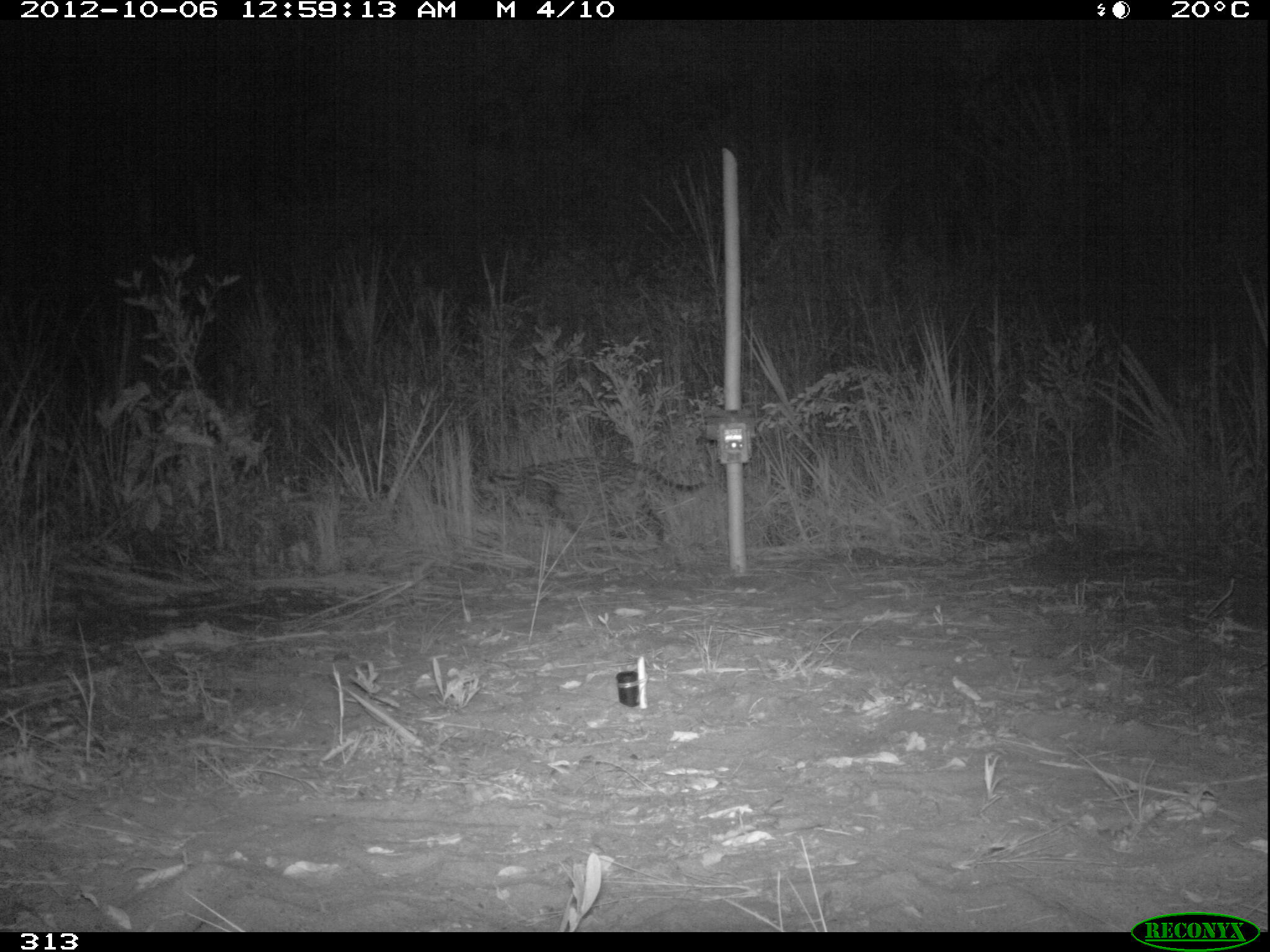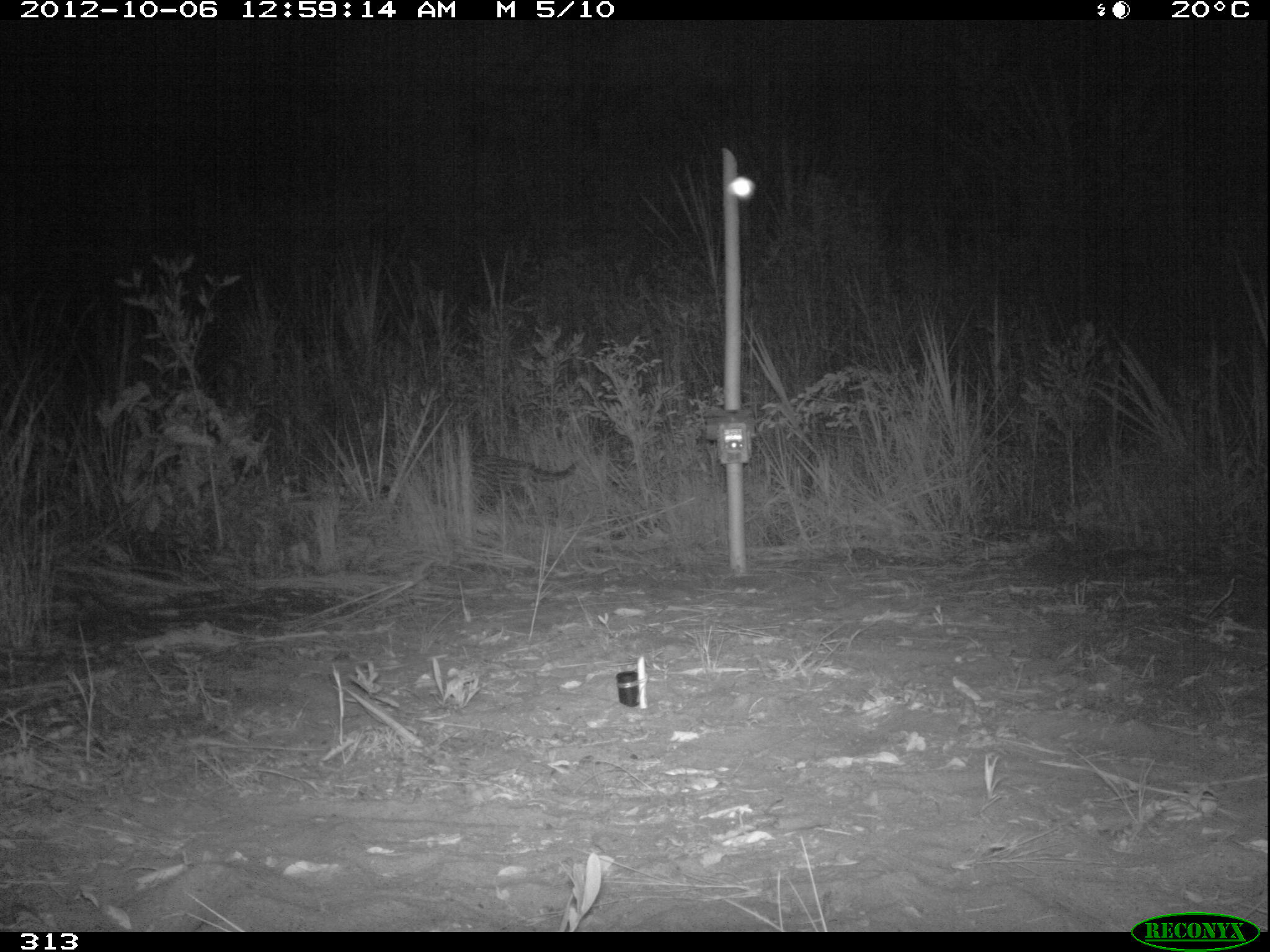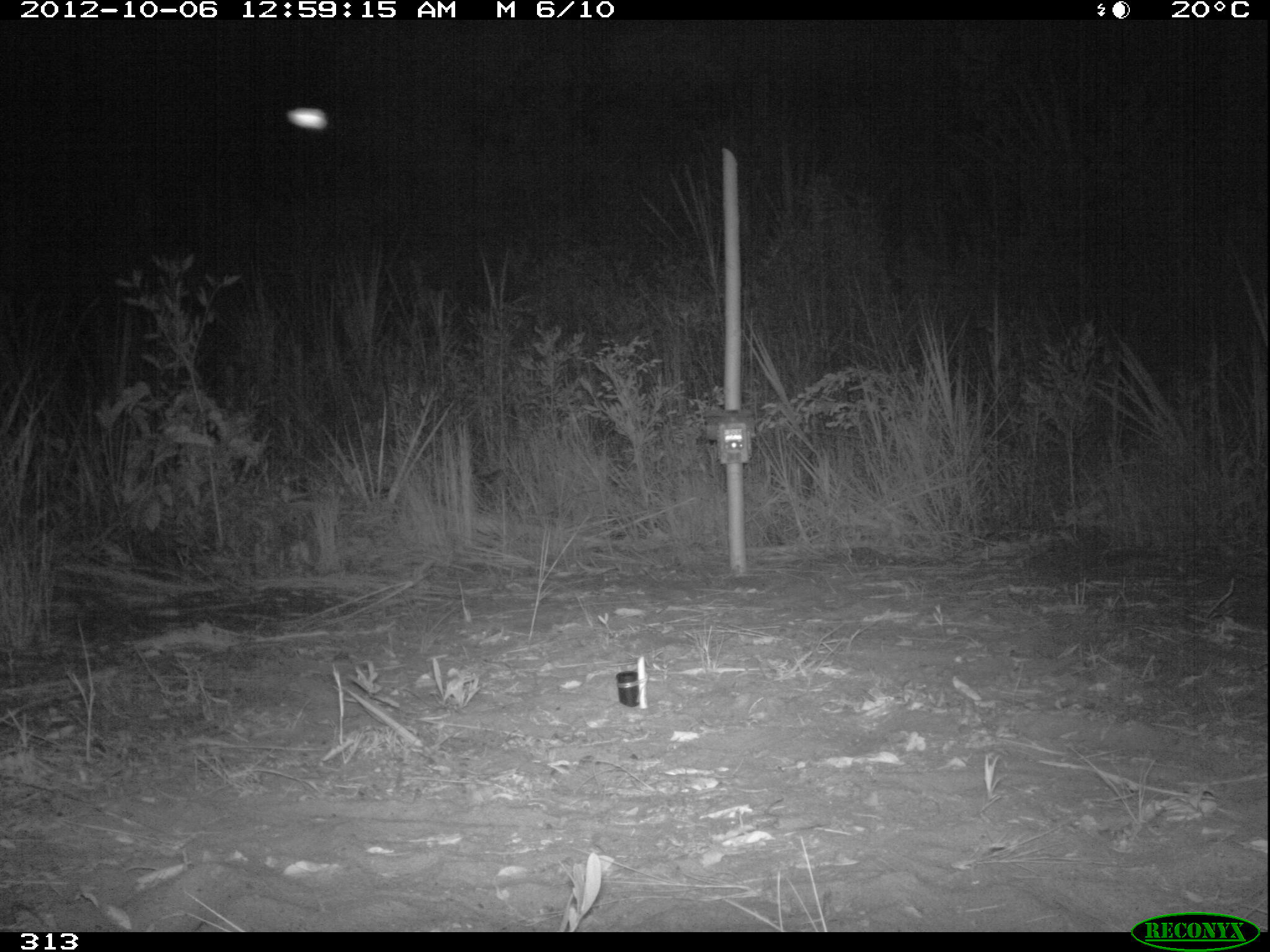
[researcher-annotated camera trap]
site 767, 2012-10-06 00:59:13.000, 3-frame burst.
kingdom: Animalia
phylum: Chordata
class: Mammalia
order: Carnivora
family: Felidae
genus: Leopardus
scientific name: Leopardus pardalis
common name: ocelot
Leopardus pardalis (ocelot).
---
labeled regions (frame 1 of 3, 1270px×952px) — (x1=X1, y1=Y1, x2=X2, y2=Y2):
leopardus pardalis: (x1=472, y1=457, x2=706, y2=545)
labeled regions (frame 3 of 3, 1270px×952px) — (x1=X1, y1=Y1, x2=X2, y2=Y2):
leopardus pardalis: (x1=276, y1=462, x2=505, y2=513)